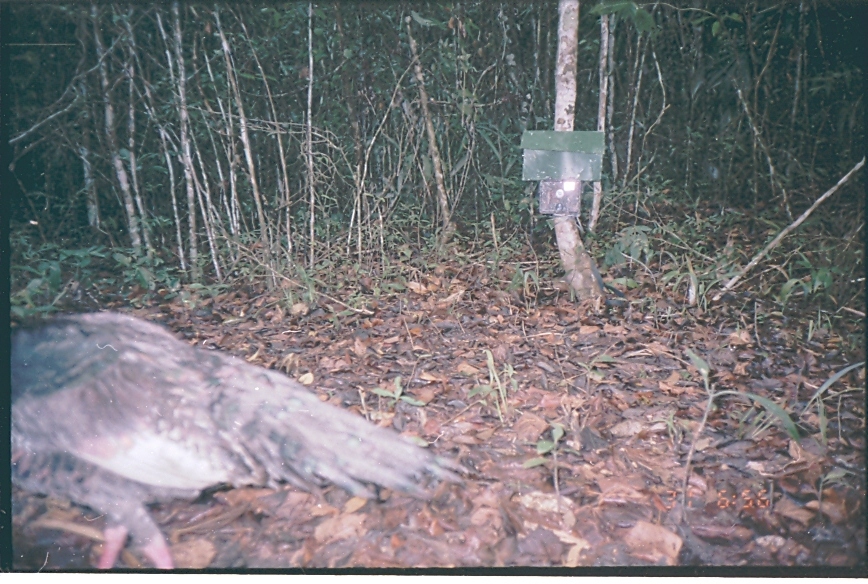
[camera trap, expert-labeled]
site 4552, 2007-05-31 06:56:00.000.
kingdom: Animalia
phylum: Chordata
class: Aves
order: Galliformes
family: Phasianidae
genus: Meleagris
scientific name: Meleagris ocellata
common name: ocellated turkey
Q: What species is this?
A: Meleagris ocellata (ocellated turkey).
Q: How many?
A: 1.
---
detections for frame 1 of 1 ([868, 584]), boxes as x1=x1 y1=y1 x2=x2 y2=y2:
meleagris ocellata: x1=8 y1=309 x2=468 y2=572